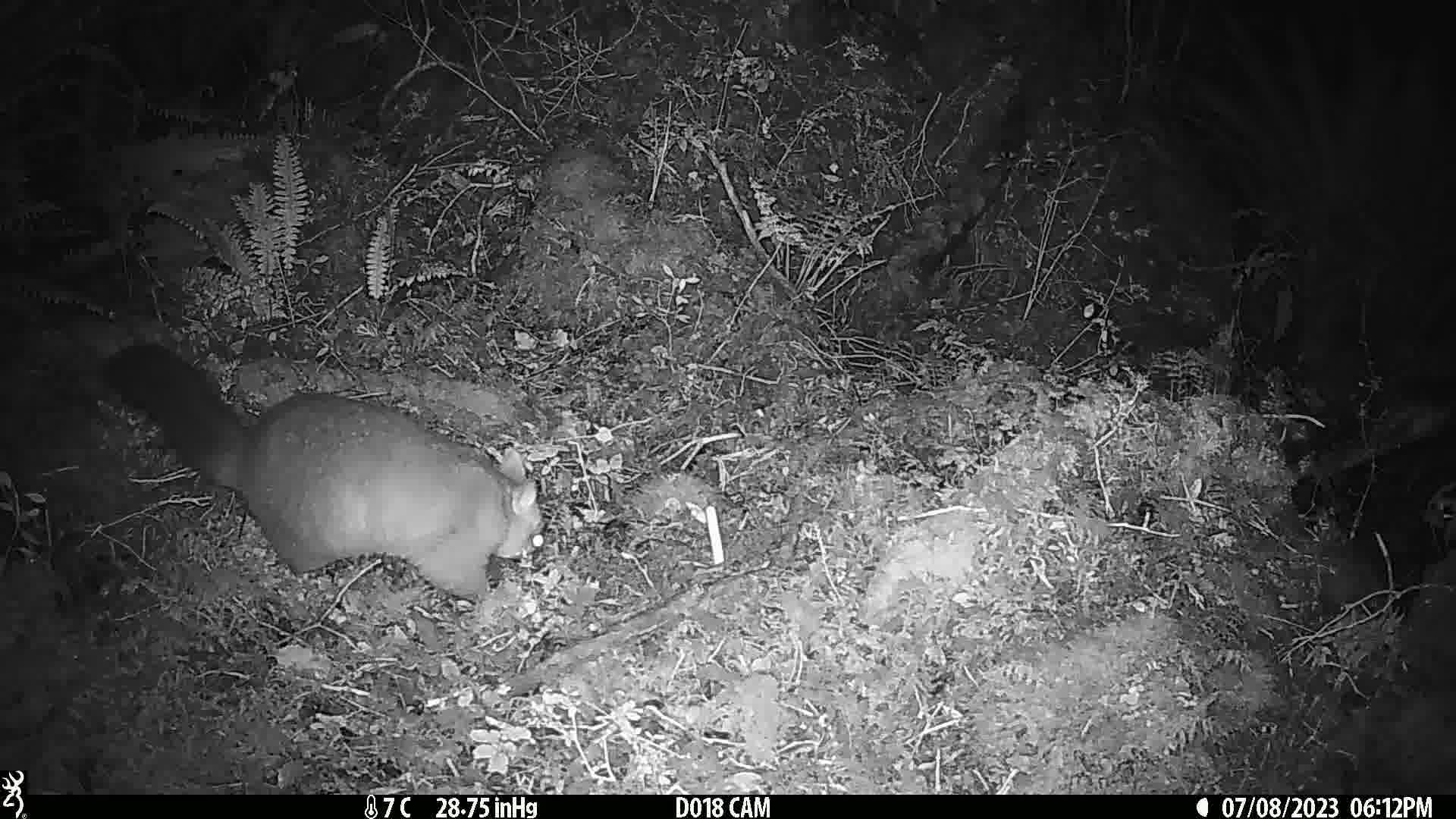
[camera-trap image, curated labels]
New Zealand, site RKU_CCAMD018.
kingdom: Animalia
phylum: Chordata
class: Mammalia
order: Diprotodontia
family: Phalangeridae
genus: Trichosurus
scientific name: Trichosurus vulpecula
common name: common brushtail possum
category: possum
Possum (common brushtail possum) (Trichosurus vulpecula).